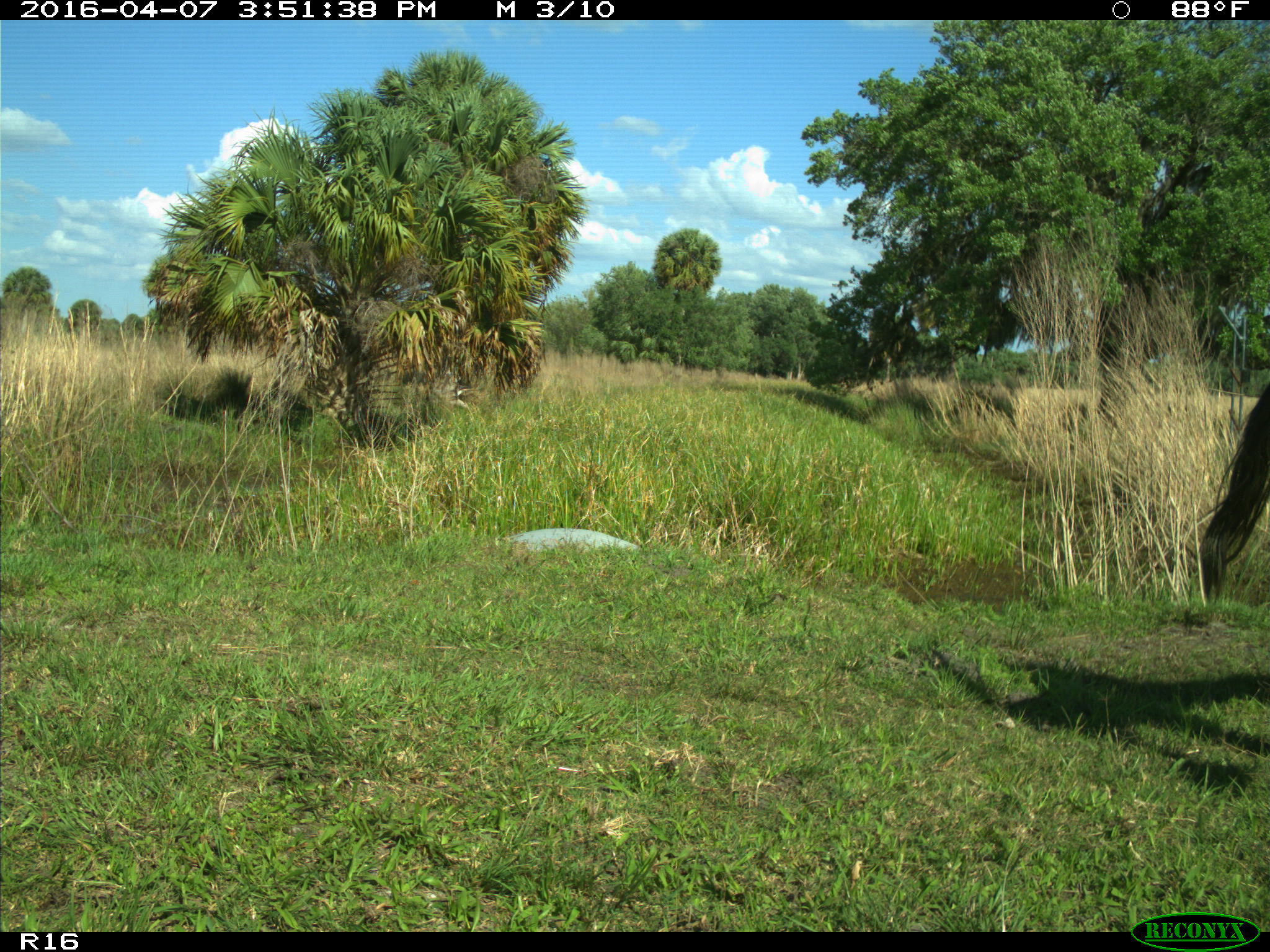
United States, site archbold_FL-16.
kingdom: Animalia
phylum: Chordata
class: Mammalia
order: Artiodactyla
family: Bovidae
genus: Bos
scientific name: Bos taurus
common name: domestic cow